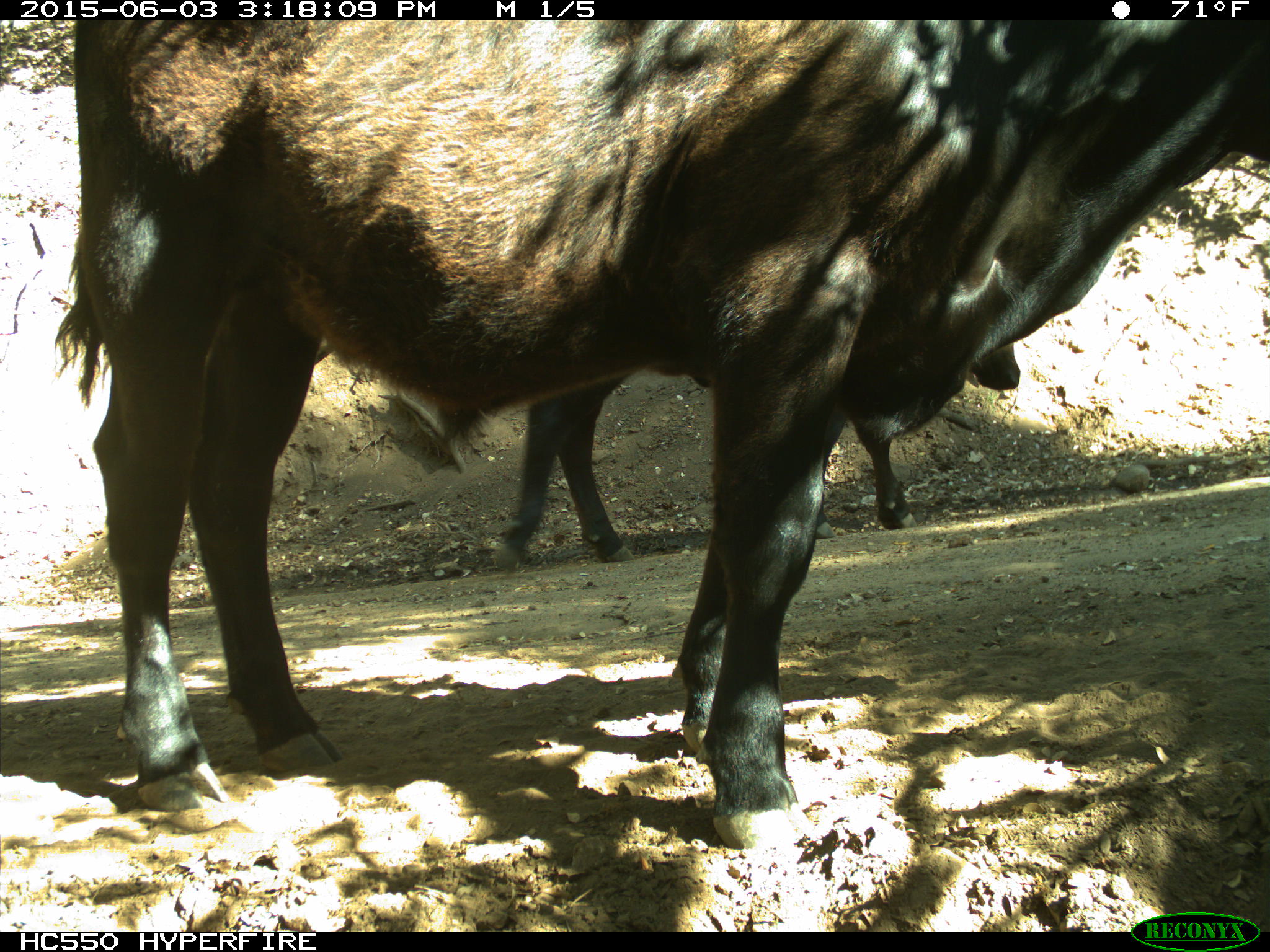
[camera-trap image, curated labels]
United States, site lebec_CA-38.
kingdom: Animalia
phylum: Chordata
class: Mammalia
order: Artiodactyla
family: Bovidae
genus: Bos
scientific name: Bos taurus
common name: domestic cow